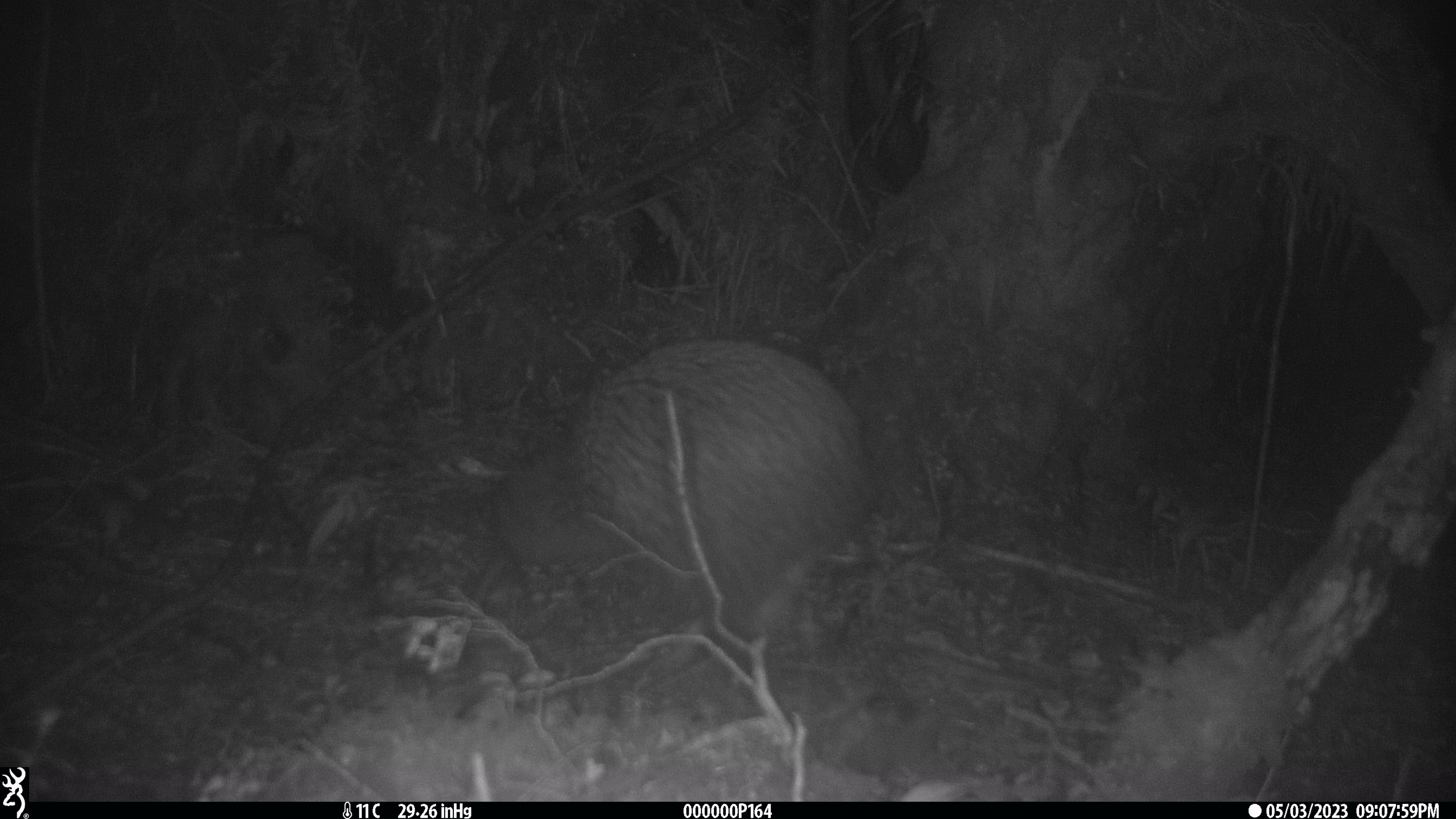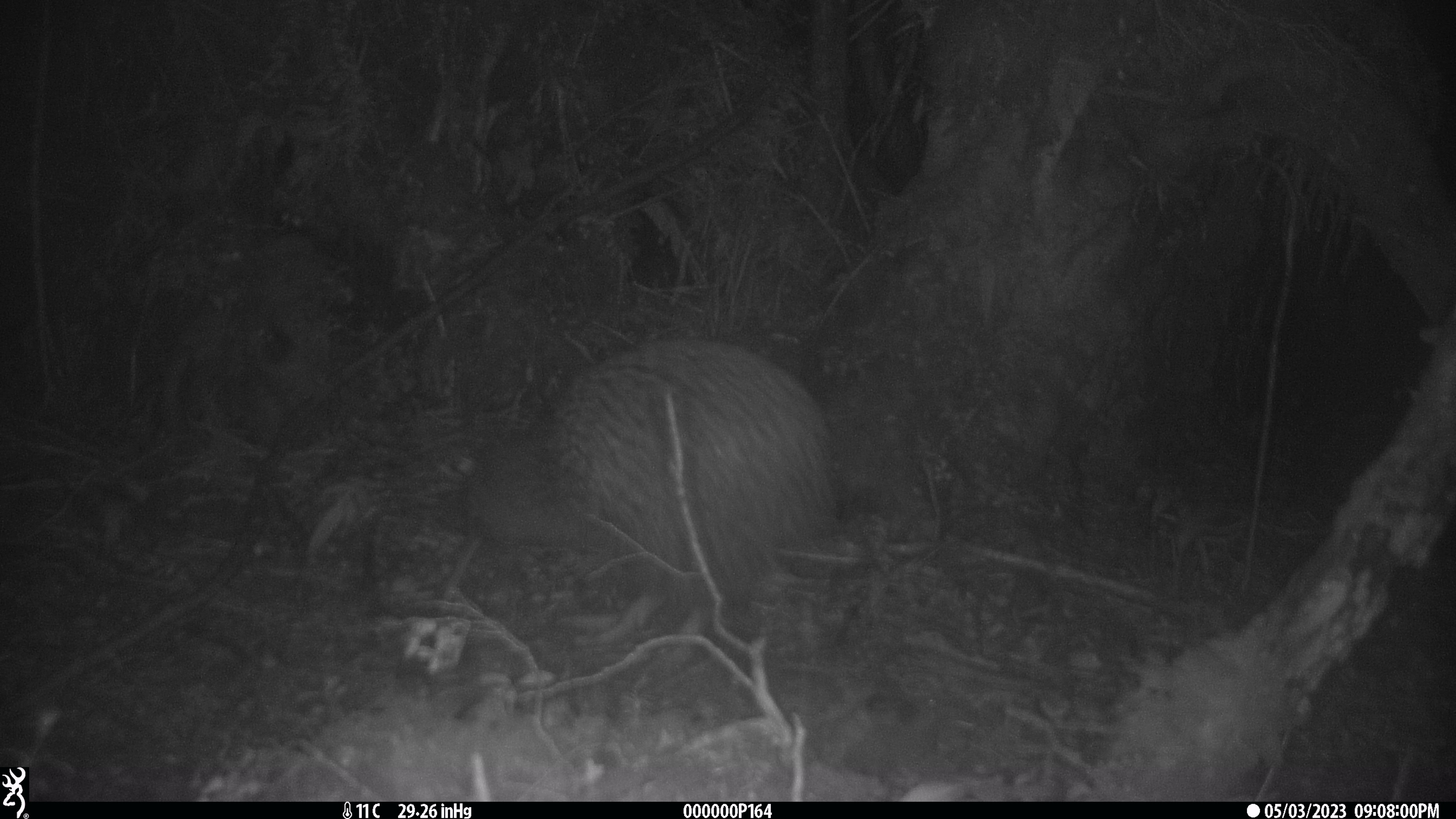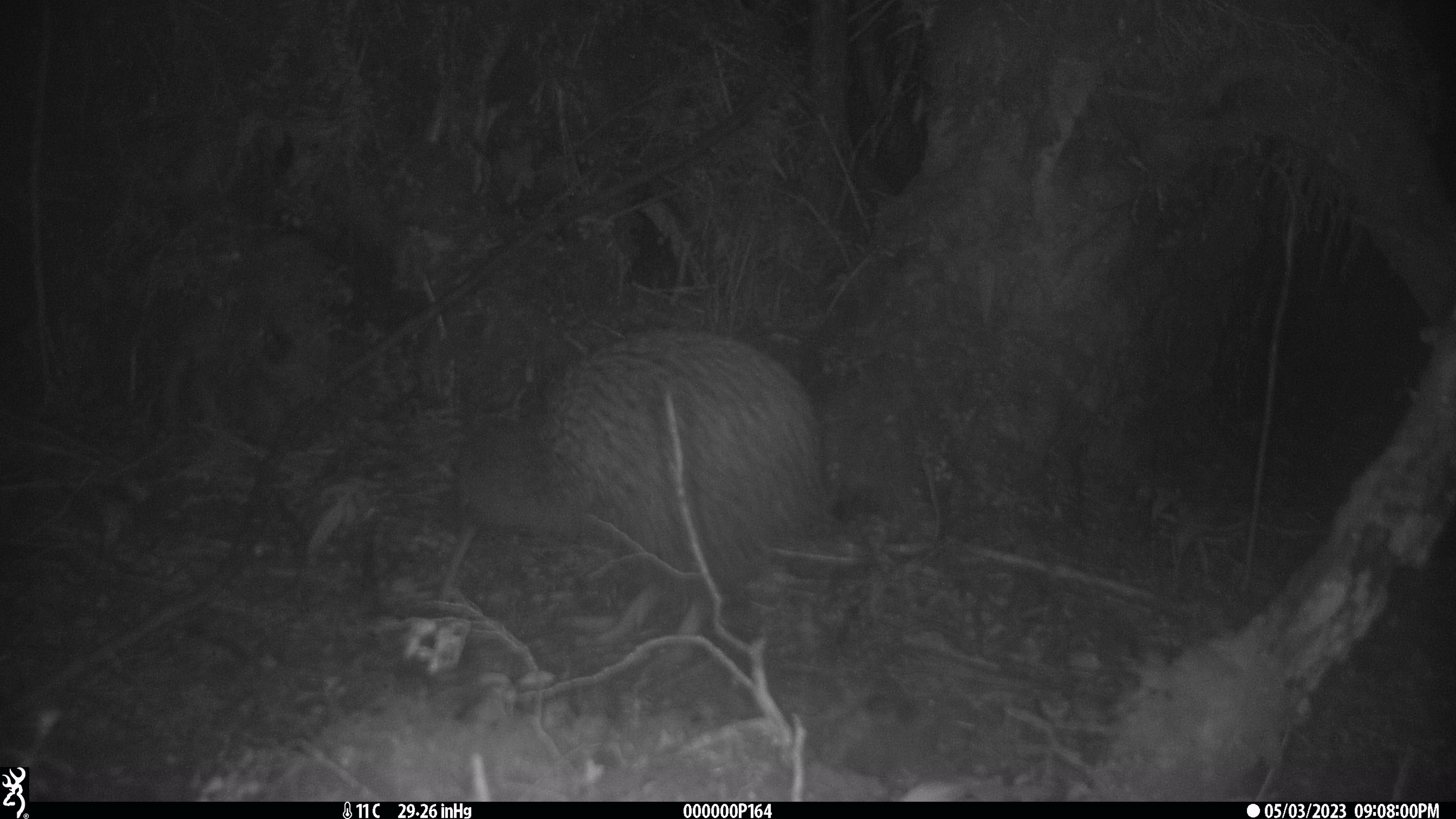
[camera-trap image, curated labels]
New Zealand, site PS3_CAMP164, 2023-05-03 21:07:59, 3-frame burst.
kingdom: Animalia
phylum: Chordata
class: Aves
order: Apterygiformes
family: Apterygidae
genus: Apteryx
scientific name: Apteryx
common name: kiwi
Kiwi (Apteryx).